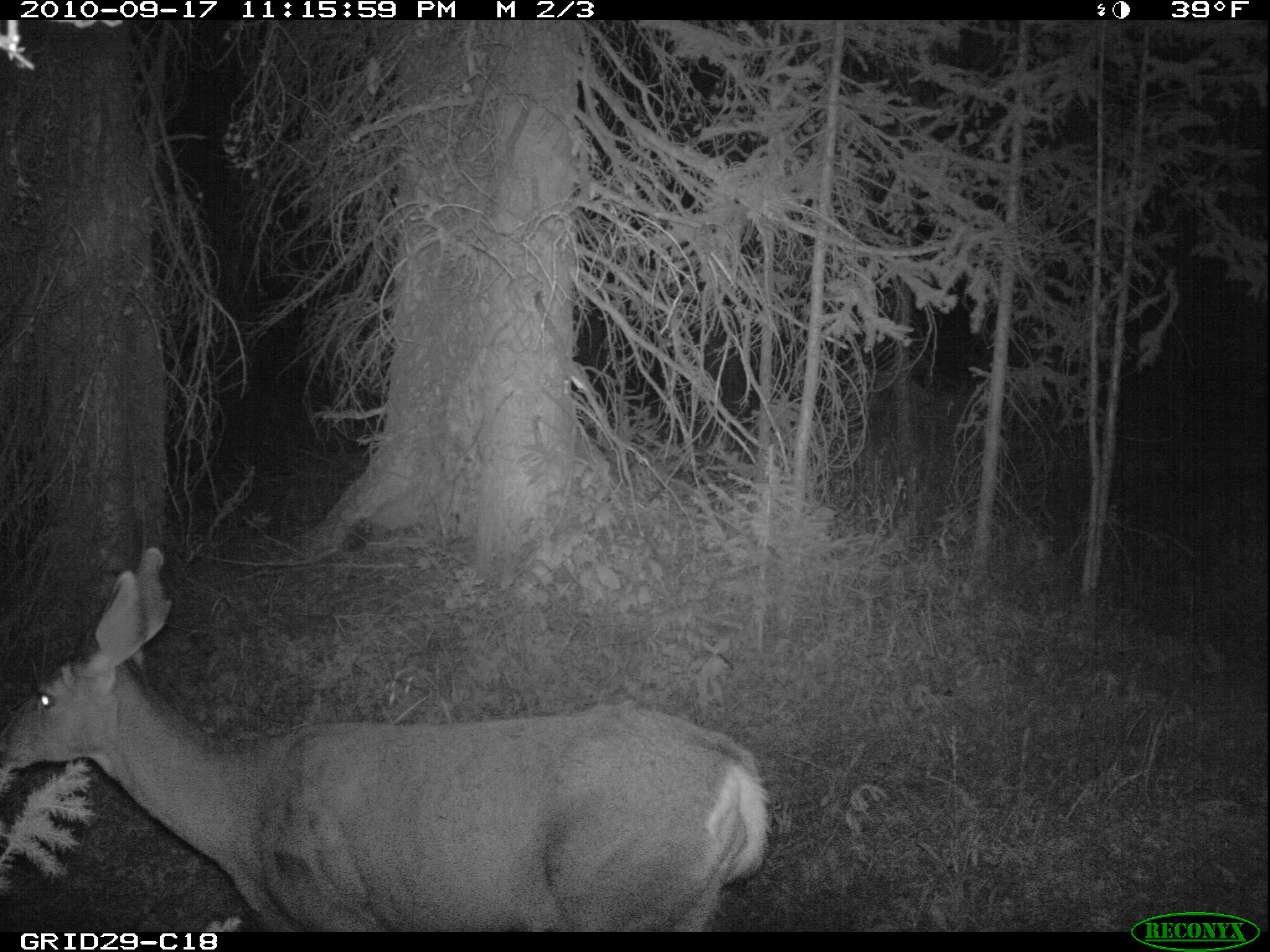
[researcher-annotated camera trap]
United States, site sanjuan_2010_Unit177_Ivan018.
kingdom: Animalia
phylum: Chordata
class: Mammalia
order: Artiodactyla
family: Cervidae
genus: Odocoileus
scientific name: Odocoileus hemionus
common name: mule deer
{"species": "Odocoileus hemionus (mule deer)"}